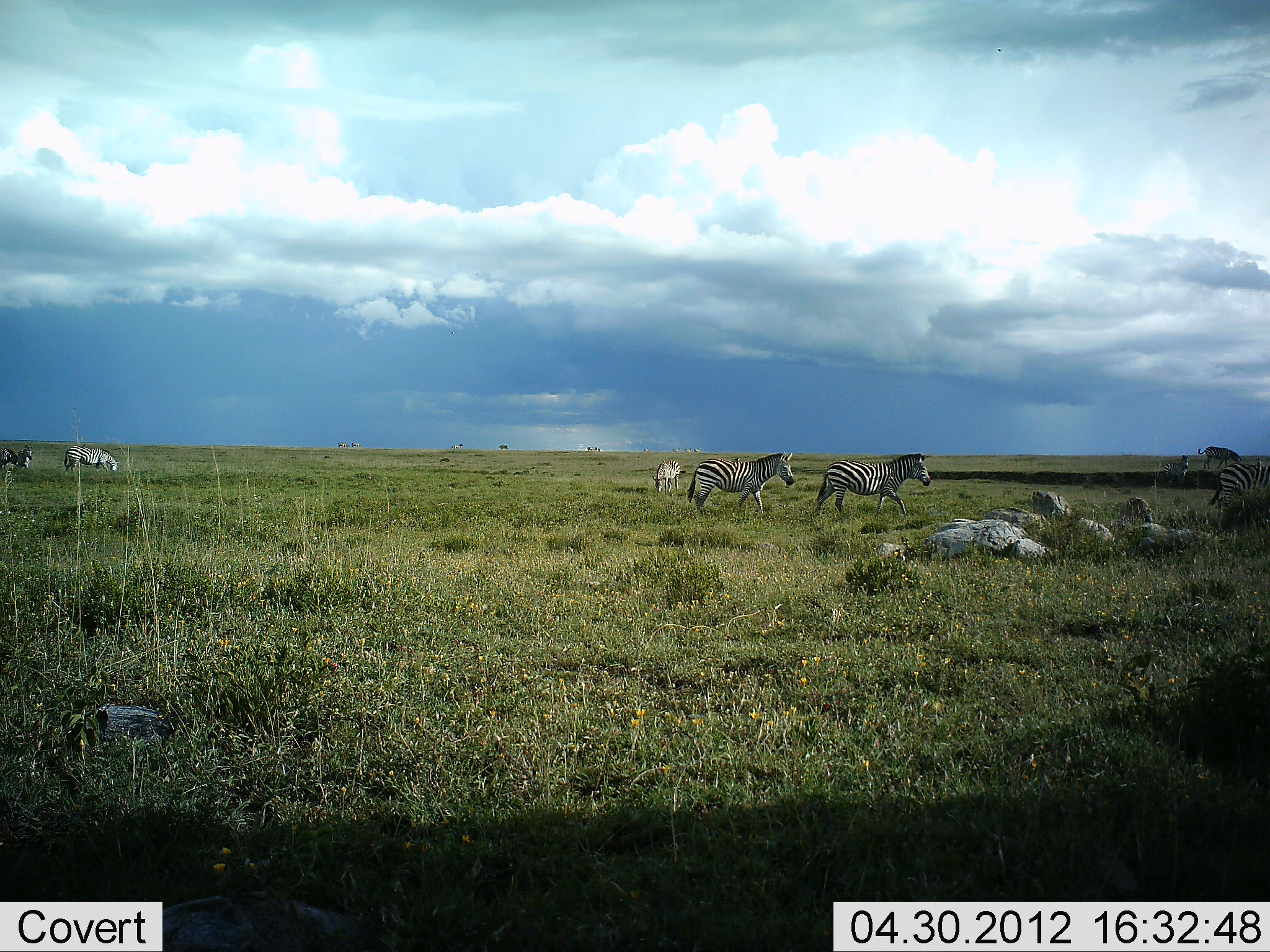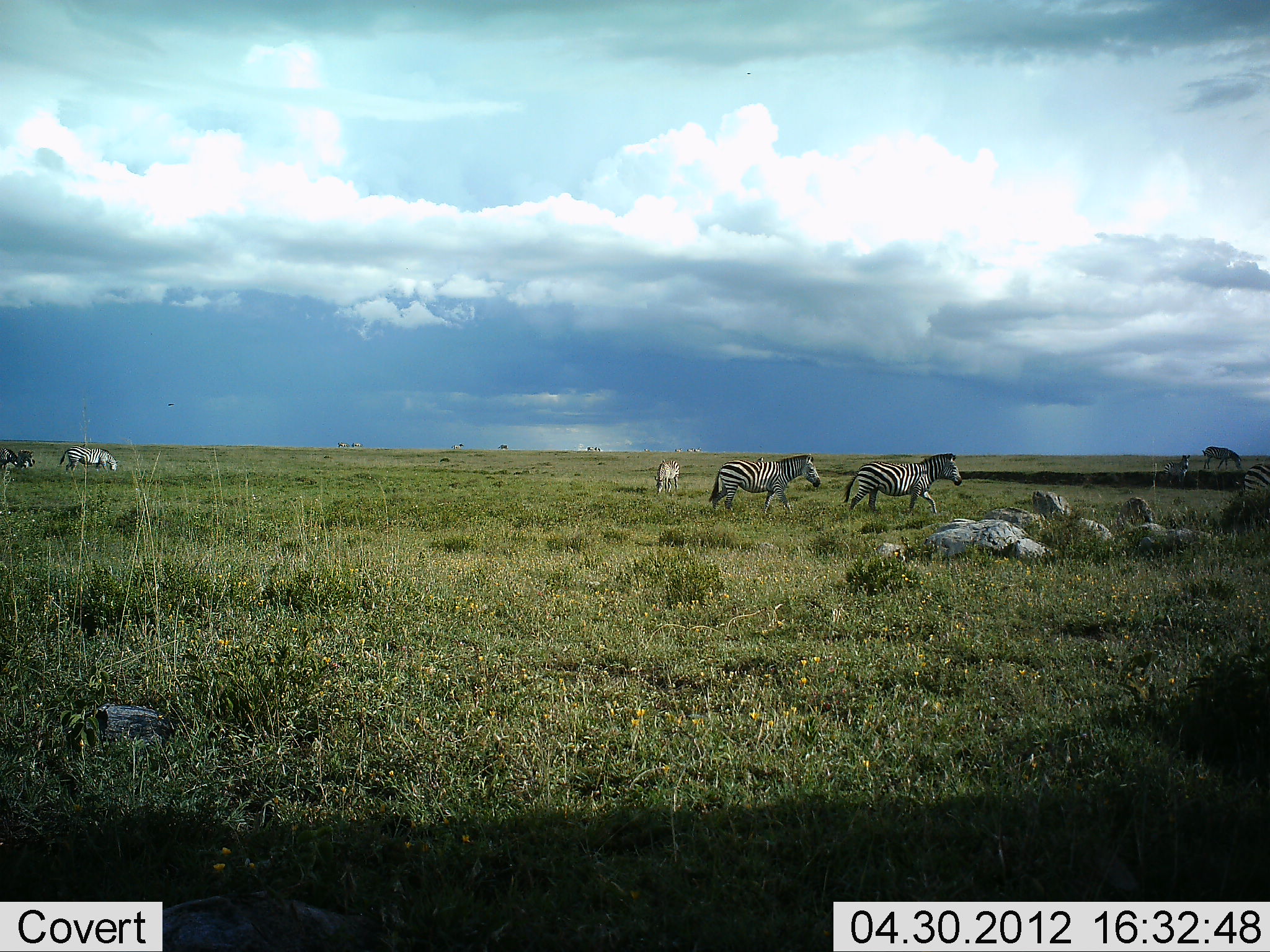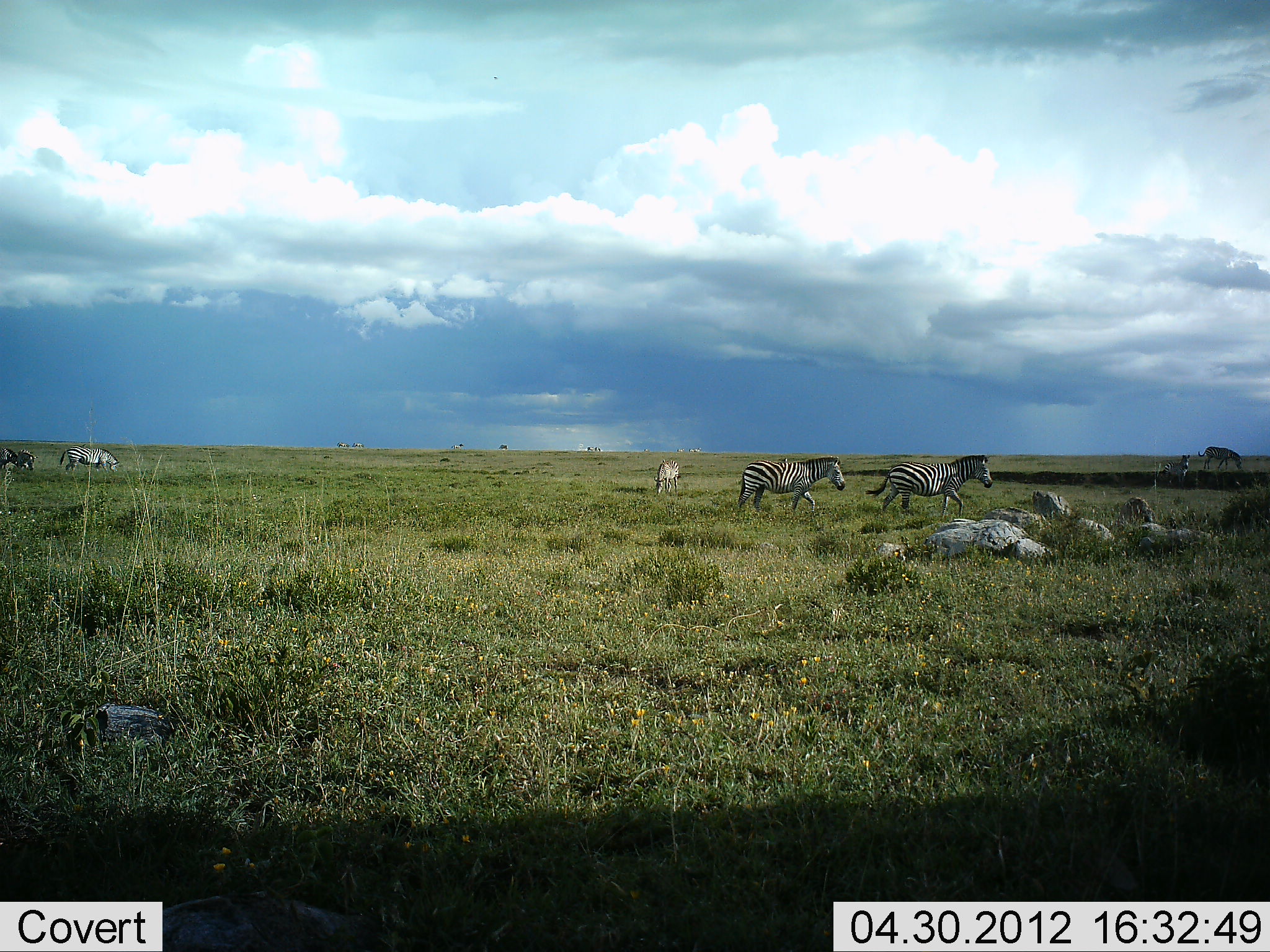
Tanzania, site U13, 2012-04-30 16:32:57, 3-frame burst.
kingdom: Animalia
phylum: Chordata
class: Mammalia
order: Perissodactyla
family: Equidae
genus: Equus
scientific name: Equus quagga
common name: plains zebra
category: zebra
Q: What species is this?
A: Zebra (plains zebra) (Equus quagga).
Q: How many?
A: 7.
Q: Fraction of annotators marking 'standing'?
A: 52%.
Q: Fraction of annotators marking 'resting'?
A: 9%.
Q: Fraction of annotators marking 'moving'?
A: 100%.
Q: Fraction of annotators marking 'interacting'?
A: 4%.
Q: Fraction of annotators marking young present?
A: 9%.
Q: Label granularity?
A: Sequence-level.